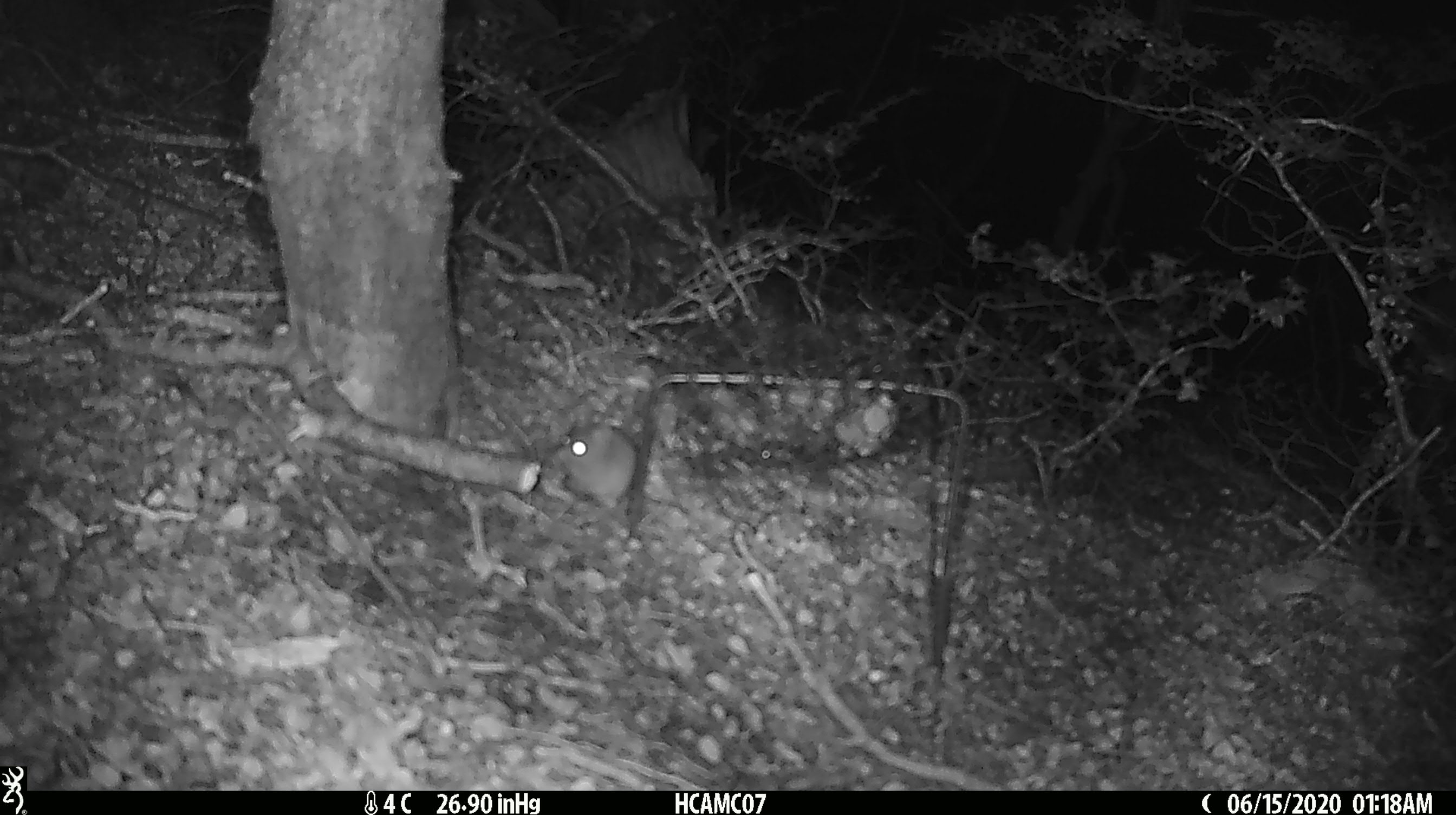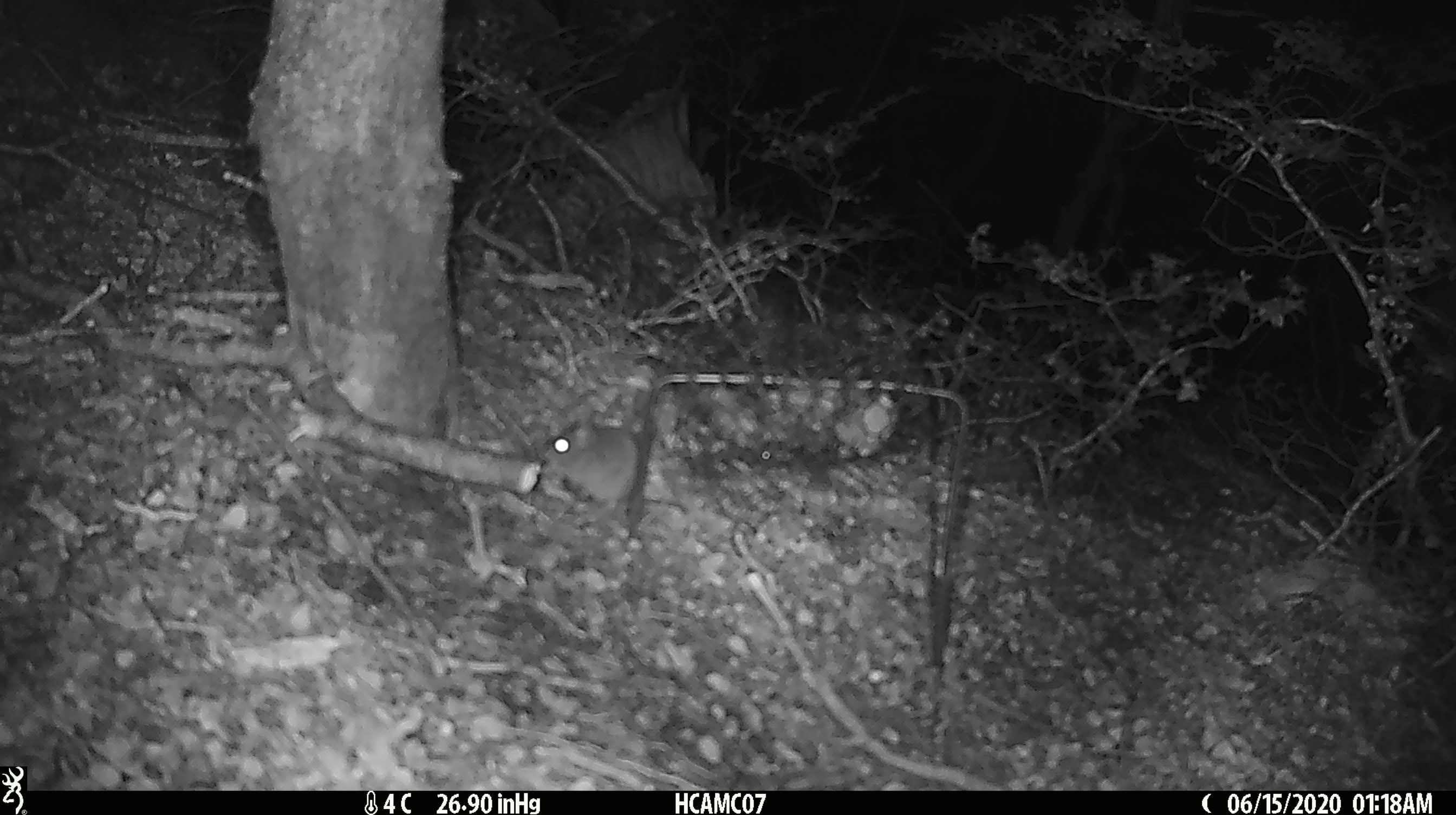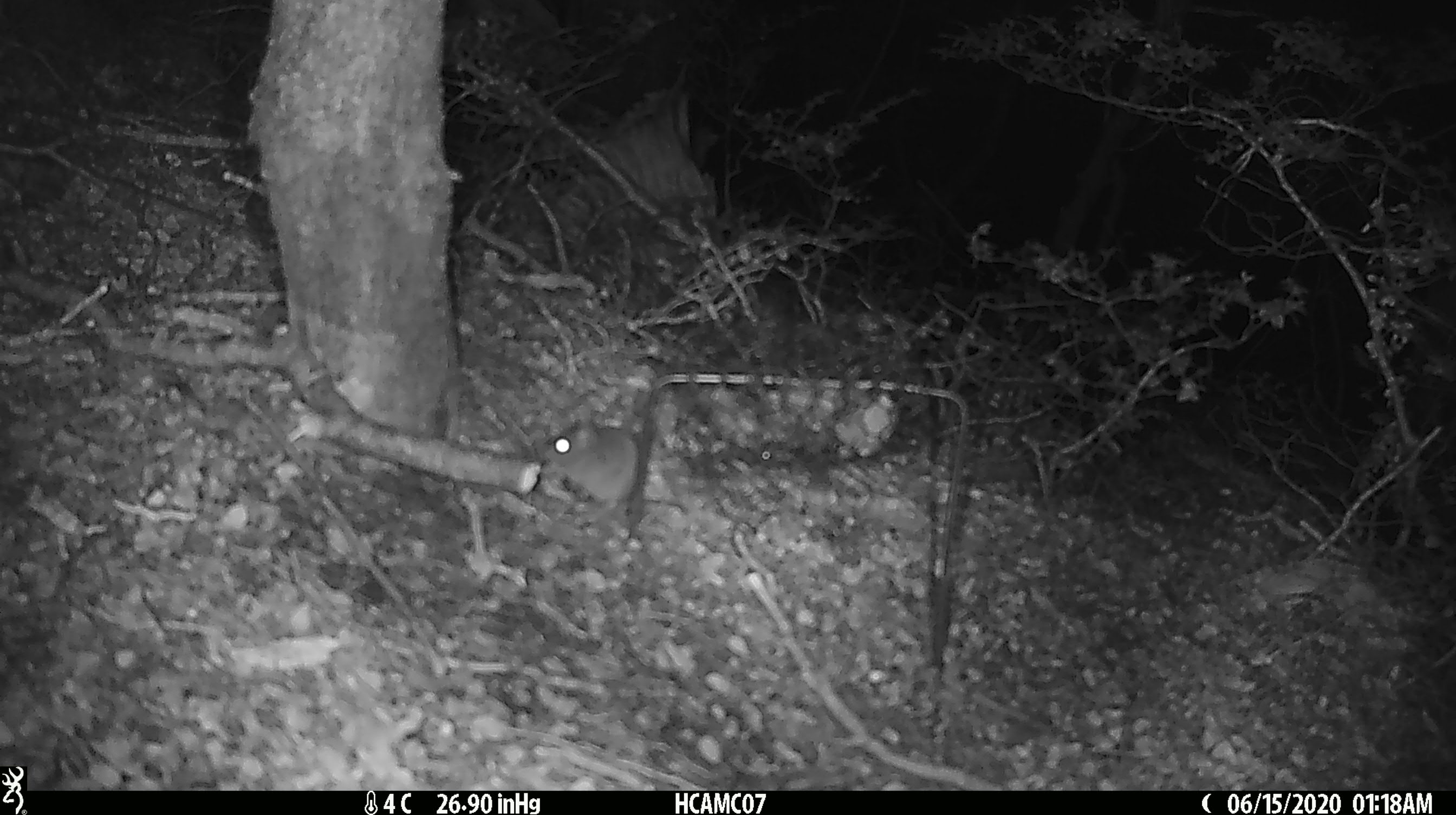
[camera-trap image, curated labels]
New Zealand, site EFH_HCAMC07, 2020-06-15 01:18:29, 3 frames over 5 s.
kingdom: Animalia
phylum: Chordata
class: Mammalia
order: Rodentia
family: Muridae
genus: Mus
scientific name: Mus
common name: mouse